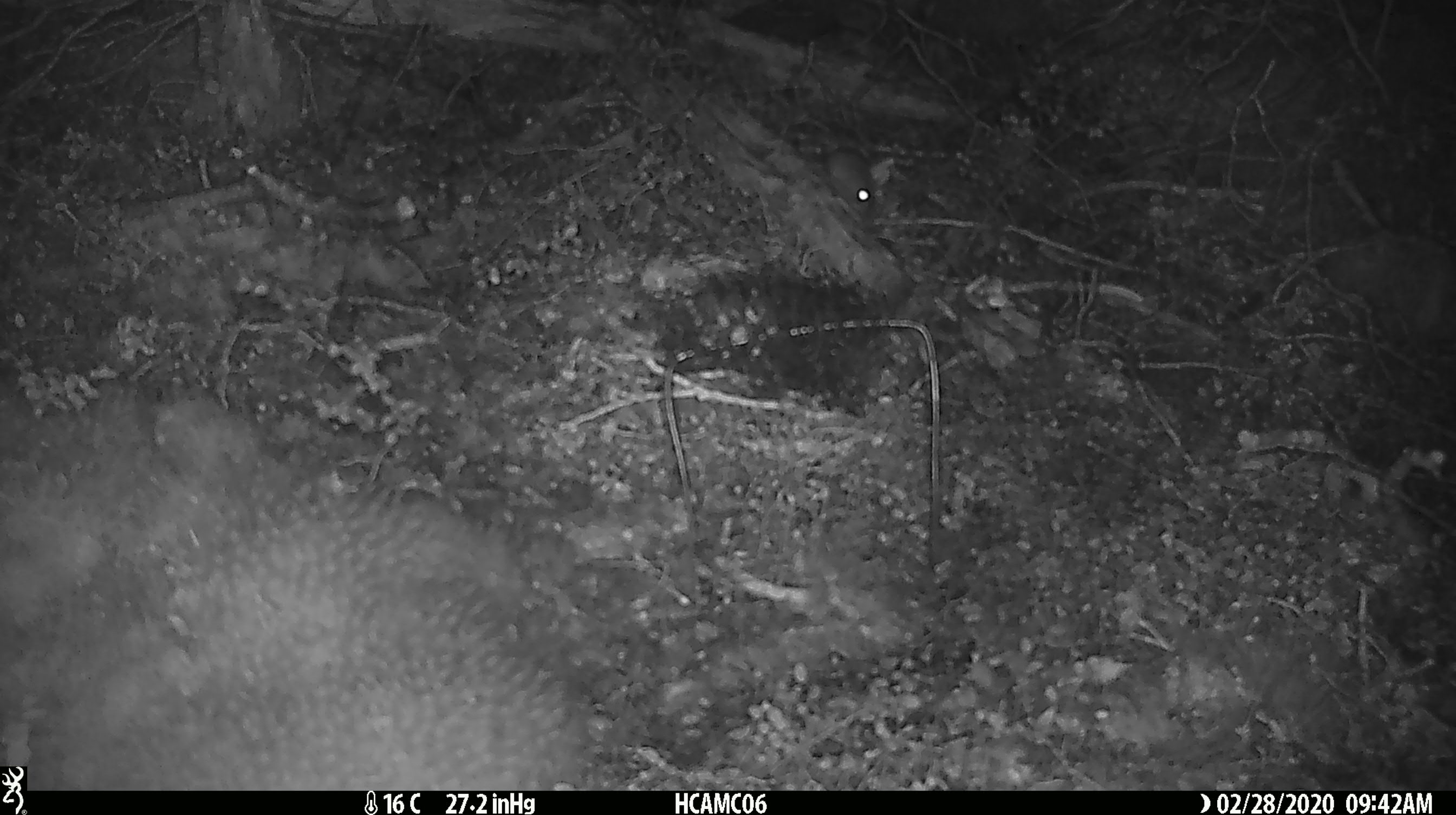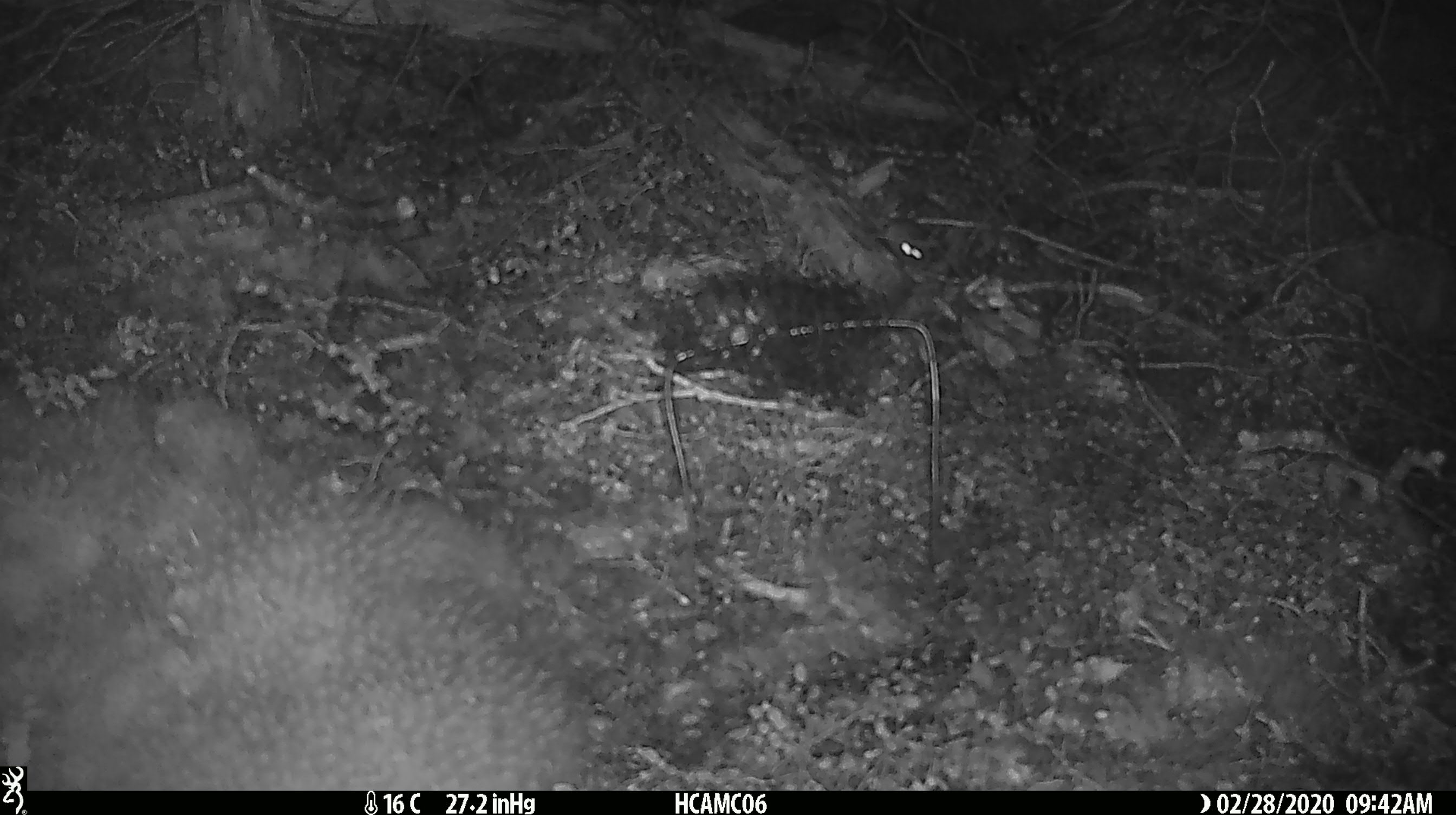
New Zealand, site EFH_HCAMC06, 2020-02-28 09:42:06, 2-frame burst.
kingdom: Animalia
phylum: Chordata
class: Mammalia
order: Rodentia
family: Muridae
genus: Mus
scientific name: Mus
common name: mouse